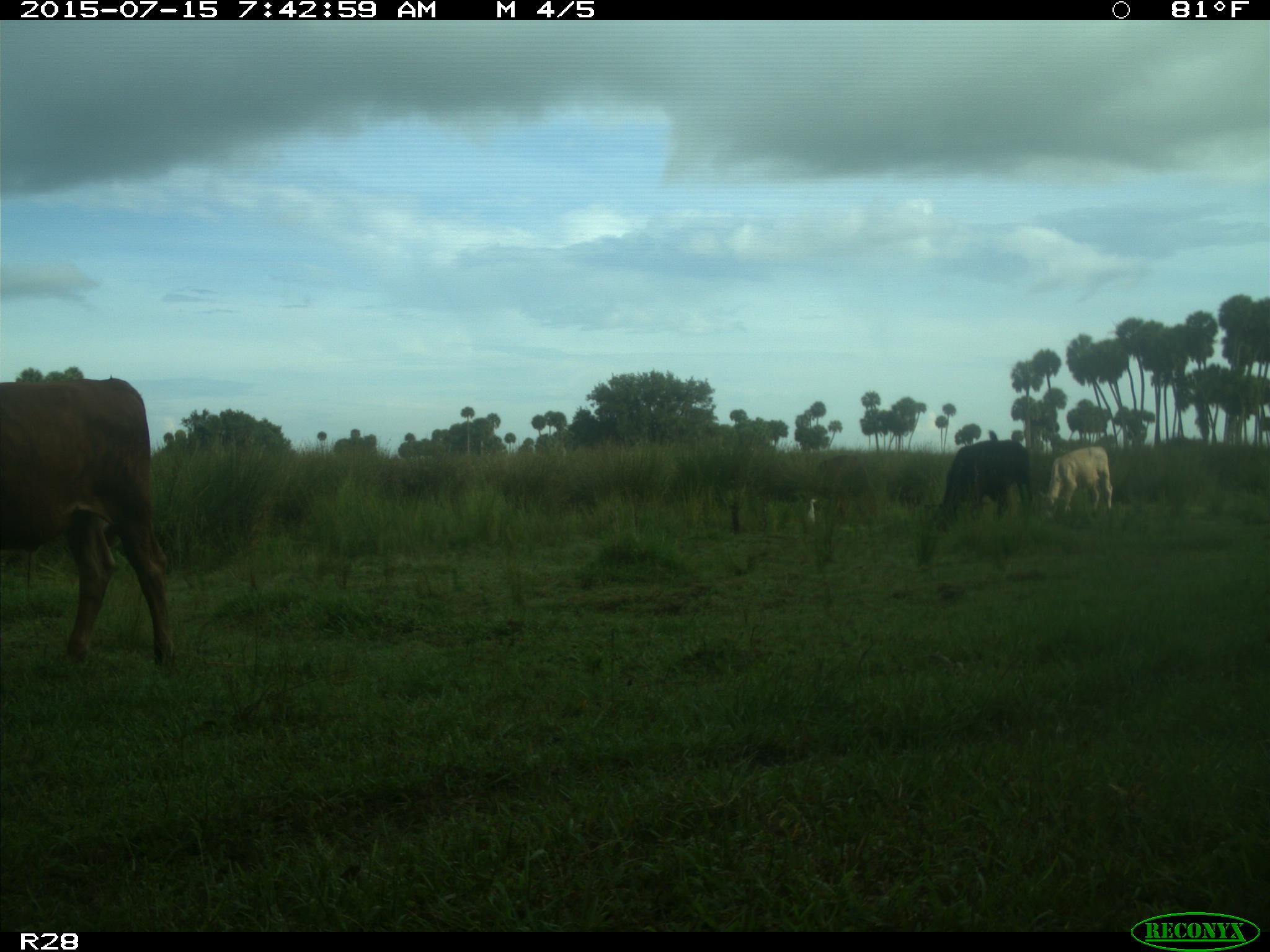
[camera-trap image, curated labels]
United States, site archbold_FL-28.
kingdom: Animalia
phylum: Chordata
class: Mammalia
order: Artiodactyla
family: Bovidae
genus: Bos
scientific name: Bos taurus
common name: domestic cow